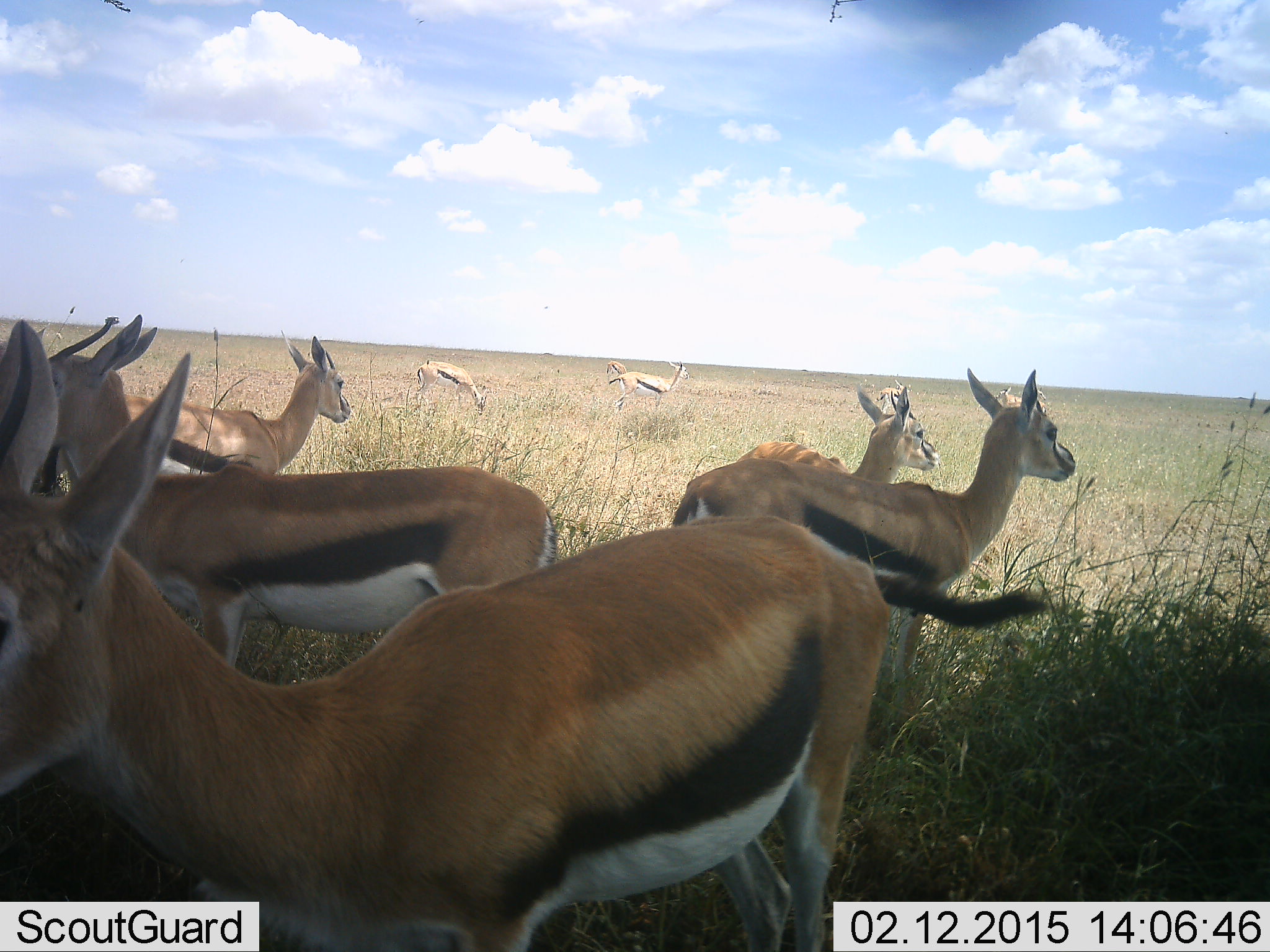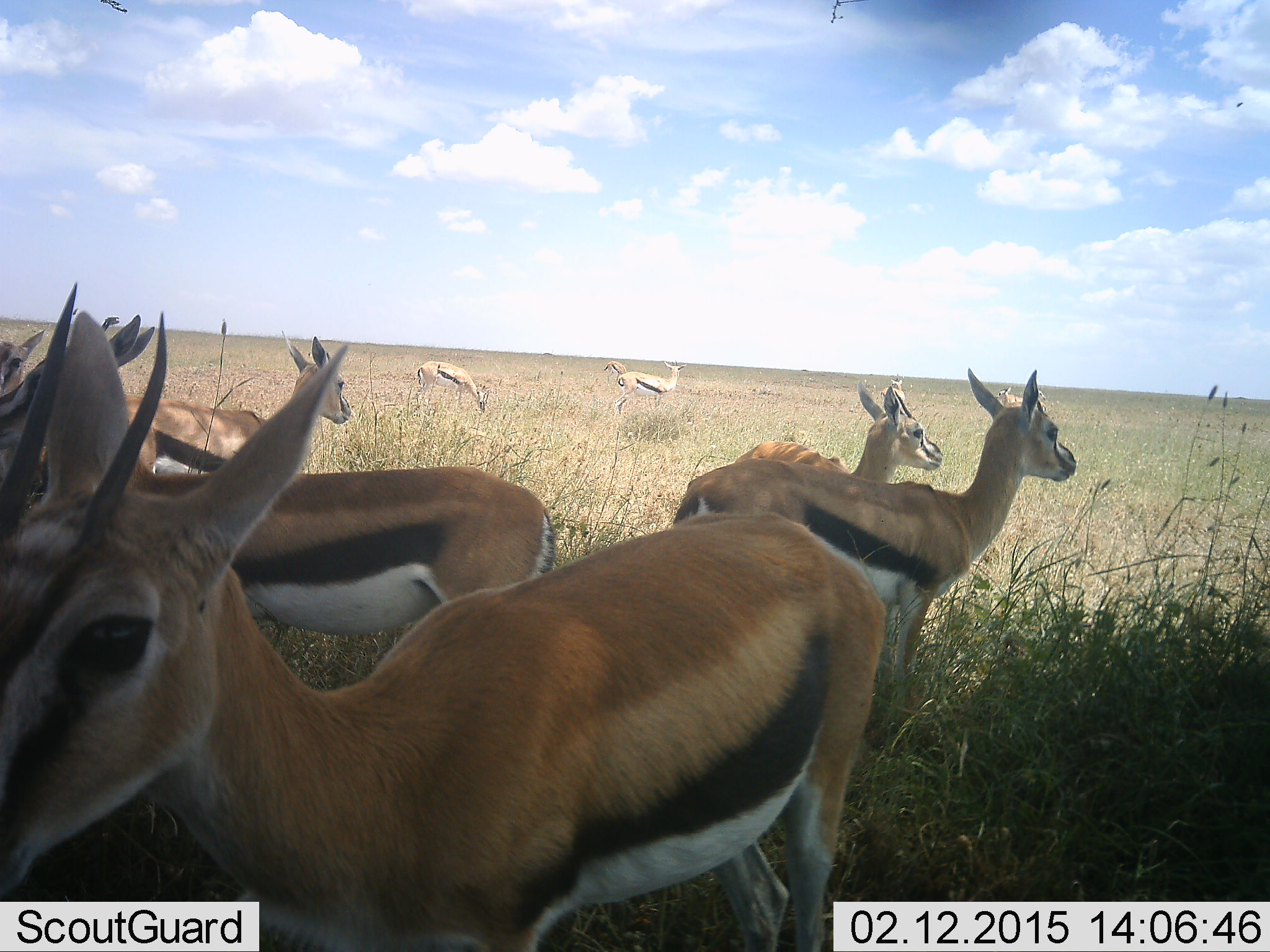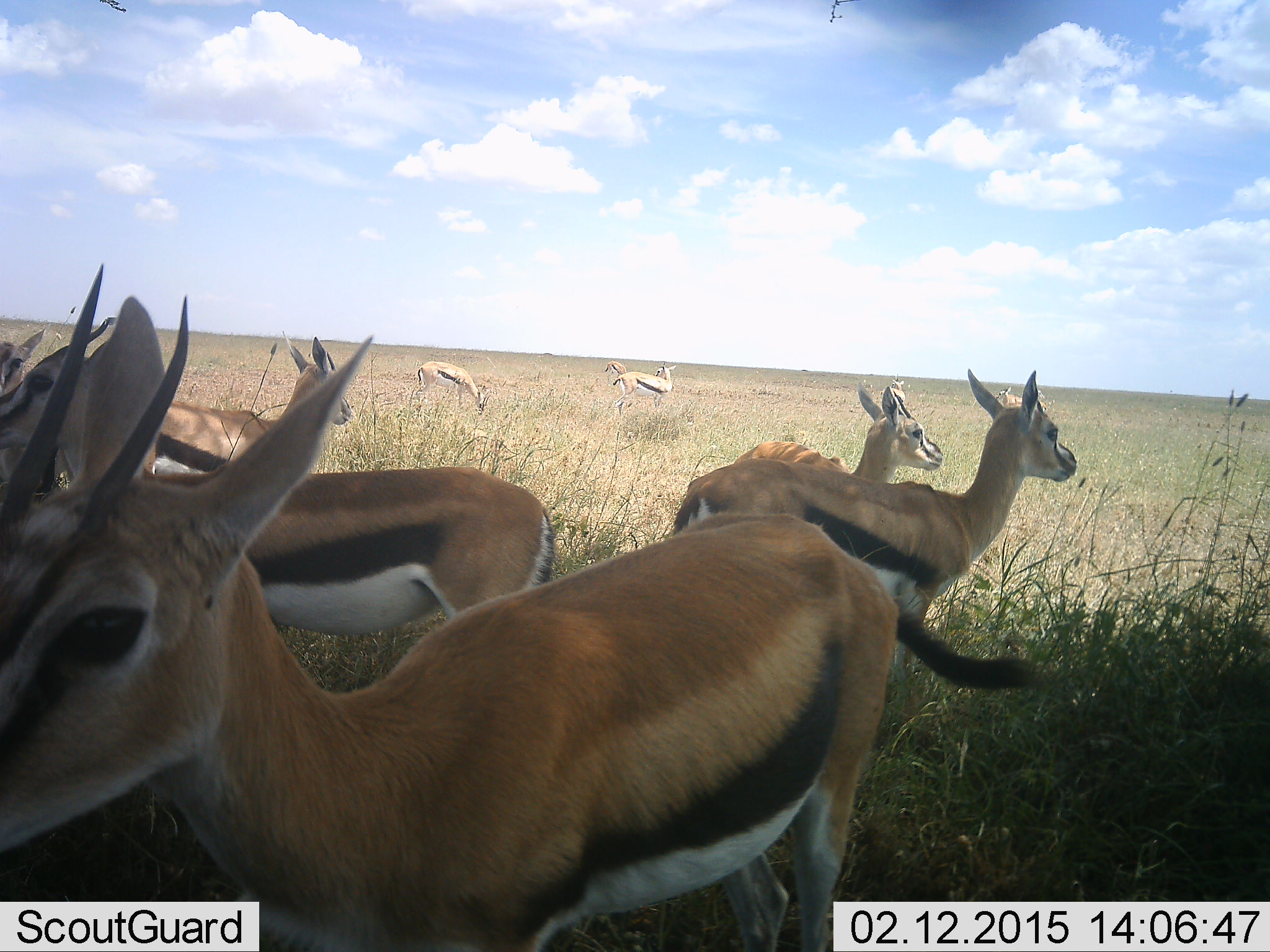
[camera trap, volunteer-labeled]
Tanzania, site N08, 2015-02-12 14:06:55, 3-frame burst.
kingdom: Animalia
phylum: Chordata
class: Mammalia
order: Artiodactyla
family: Bovidae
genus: Eudorcas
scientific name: Eudorcas thomsonii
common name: thomson's gazelle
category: gazellethomsons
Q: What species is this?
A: Gazellethomsons (thomson's gazelle) (Eudorcas thomsonii).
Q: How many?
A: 11-50.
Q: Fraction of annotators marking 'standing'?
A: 100%.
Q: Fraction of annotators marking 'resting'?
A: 10%.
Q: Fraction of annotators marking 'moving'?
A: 0%.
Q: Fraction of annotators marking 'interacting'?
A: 0%.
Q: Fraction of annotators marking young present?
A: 0%.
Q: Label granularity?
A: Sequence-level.